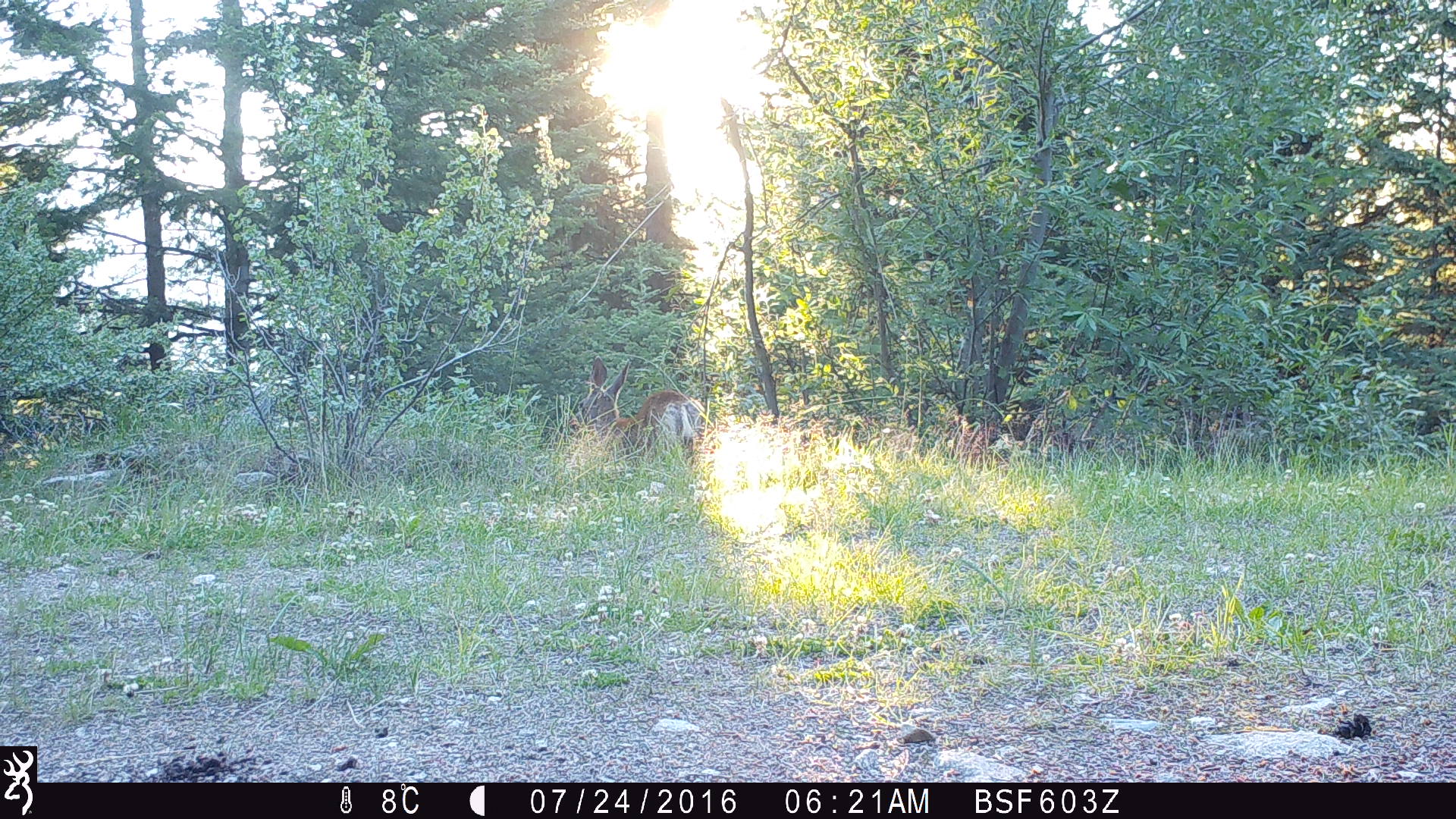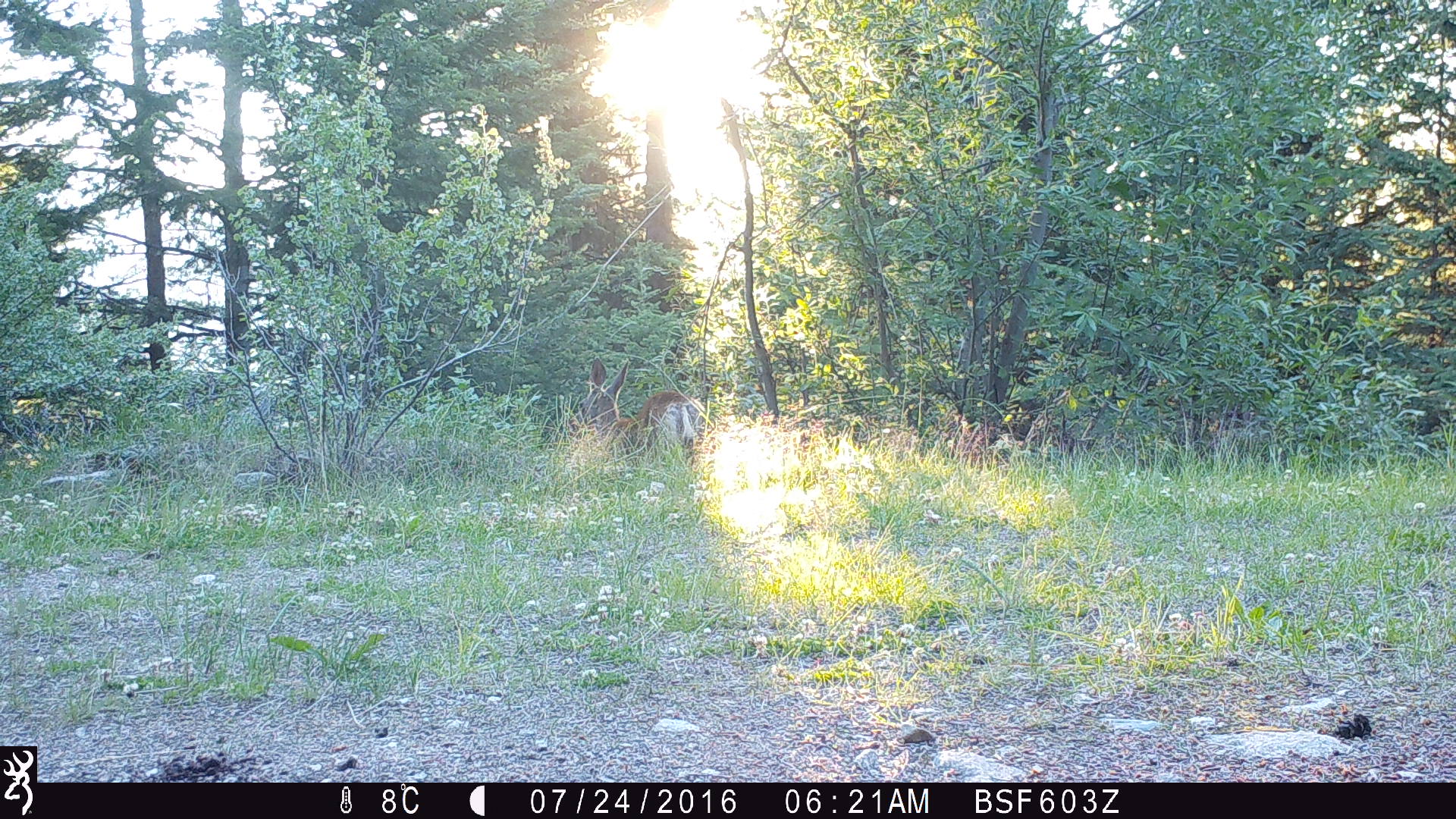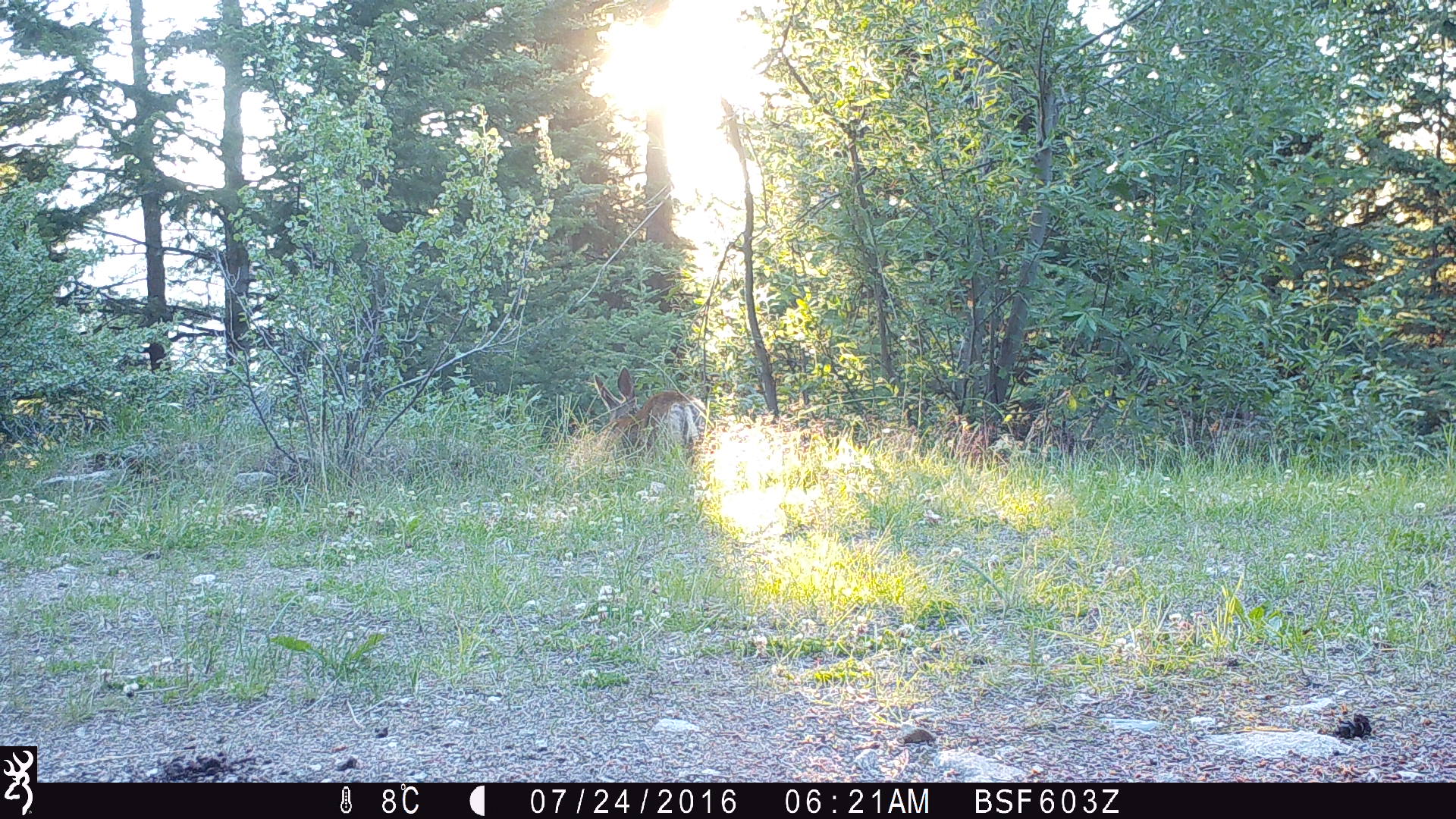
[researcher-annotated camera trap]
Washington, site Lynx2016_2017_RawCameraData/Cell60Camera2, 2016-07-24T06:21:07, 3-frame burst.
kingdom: Animalia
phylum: Chordata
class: Mammalia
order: Artiodactyla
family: Cervidae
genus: Odocoileus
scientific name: Odocoileus hemionus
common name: mule deer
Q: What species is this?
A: Odocoileus hemionus (mule deer).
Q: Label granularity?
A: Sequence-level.